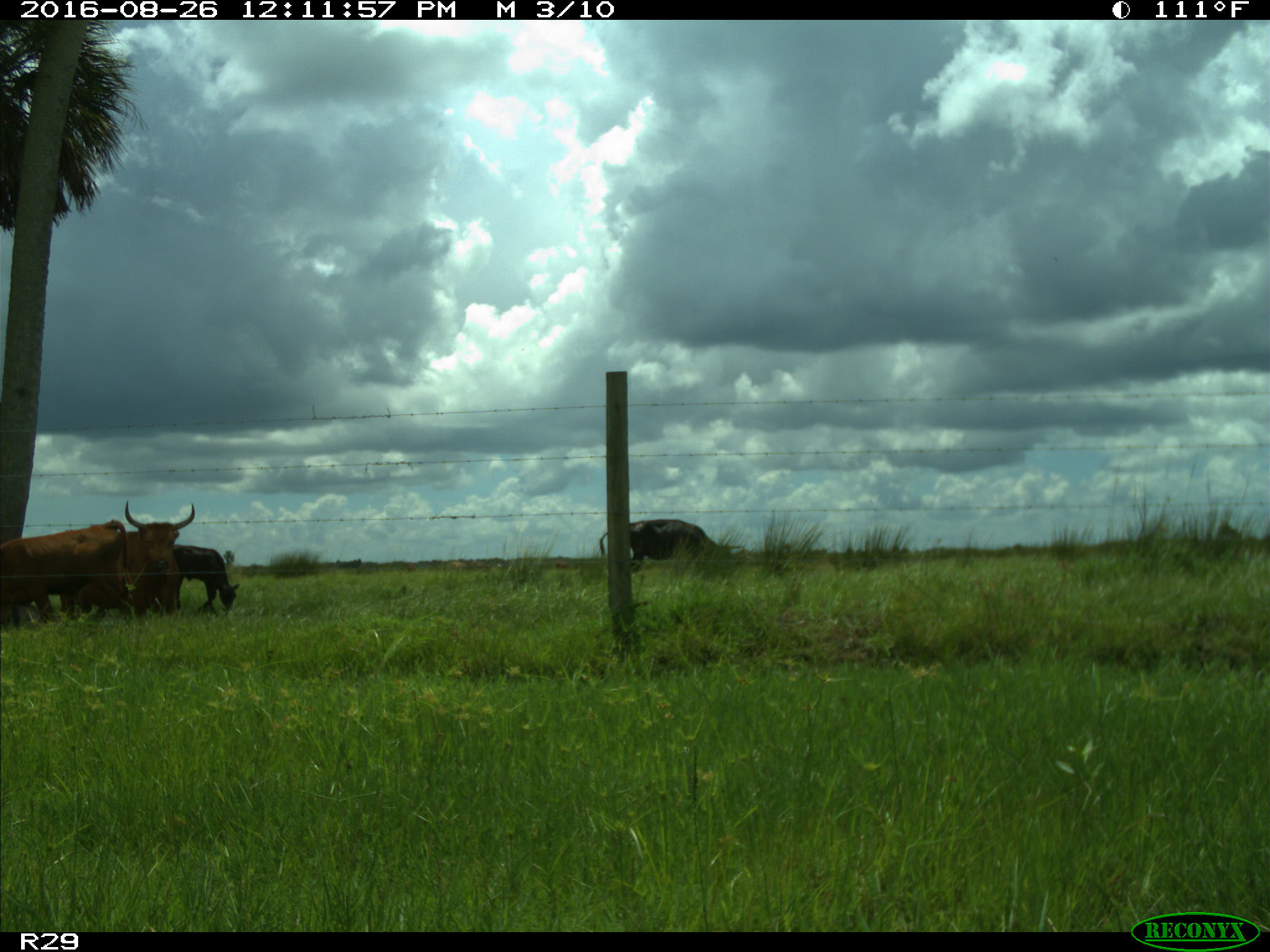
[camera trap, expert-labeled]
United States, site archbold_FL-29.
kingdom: Animalia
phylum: Chordata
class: Mammalia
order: Artiodactyla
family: Bovidae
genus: Bos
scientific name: Bos taurus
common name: domestic cow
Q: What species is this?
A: Bos taurus (domestic cow).